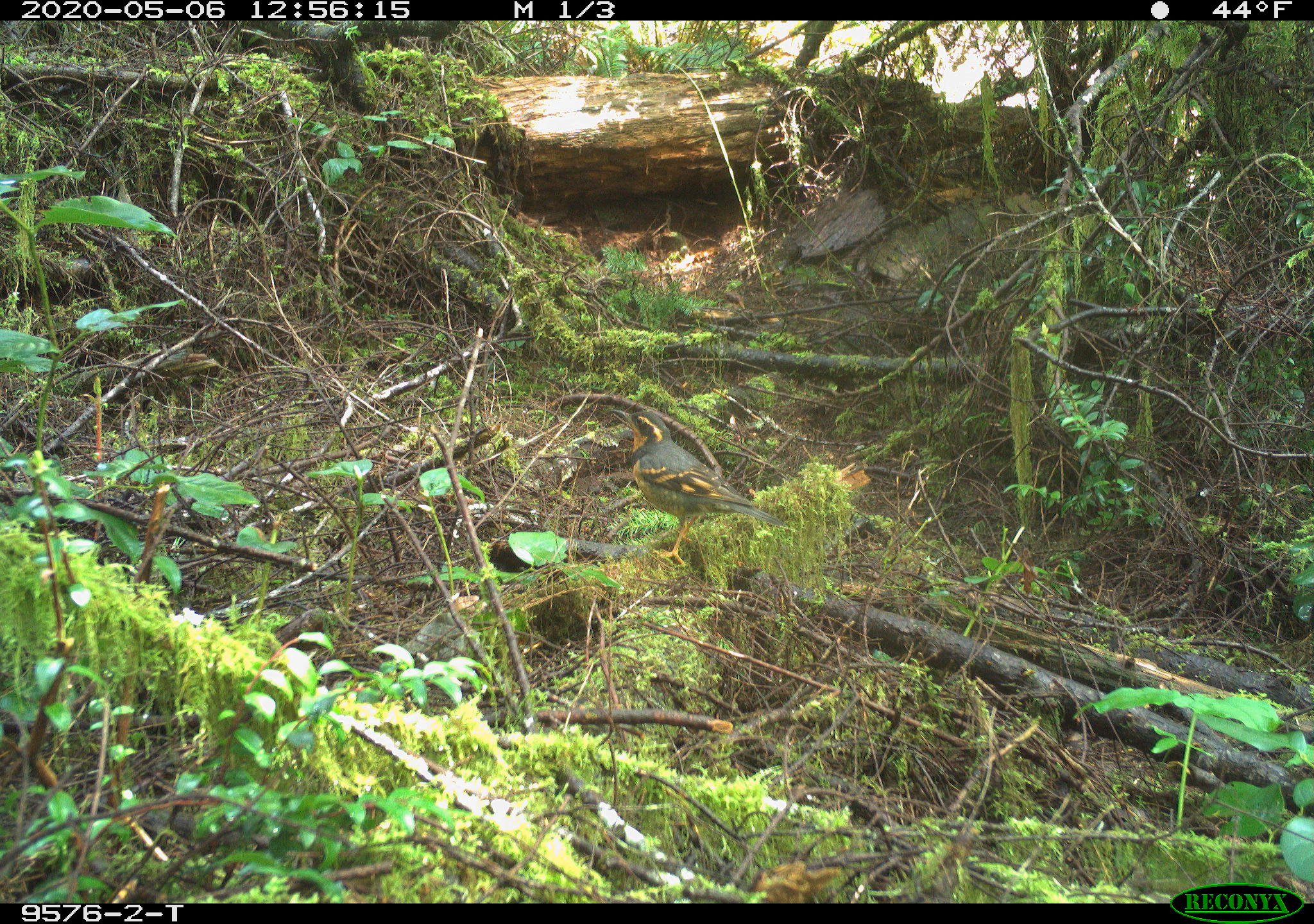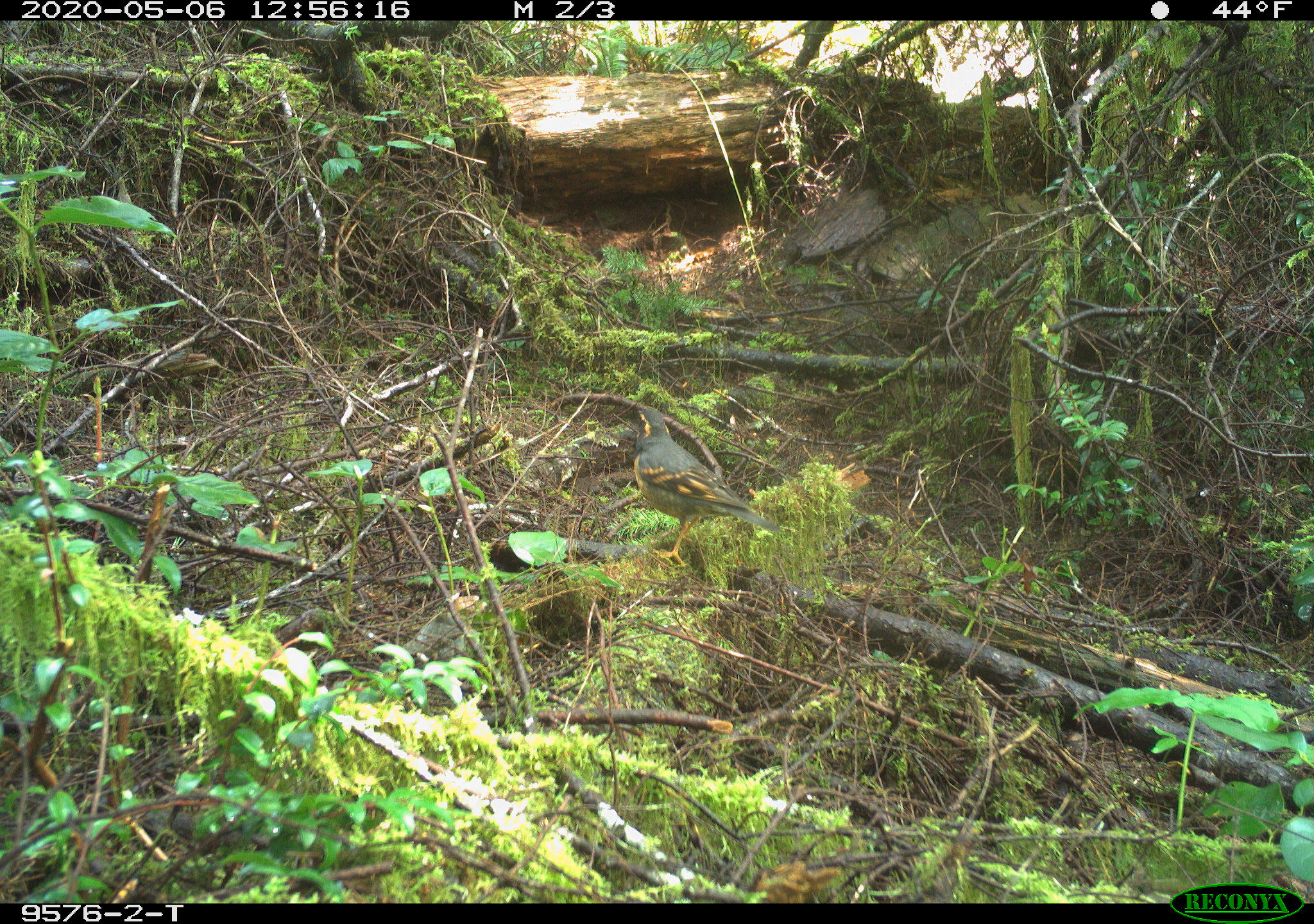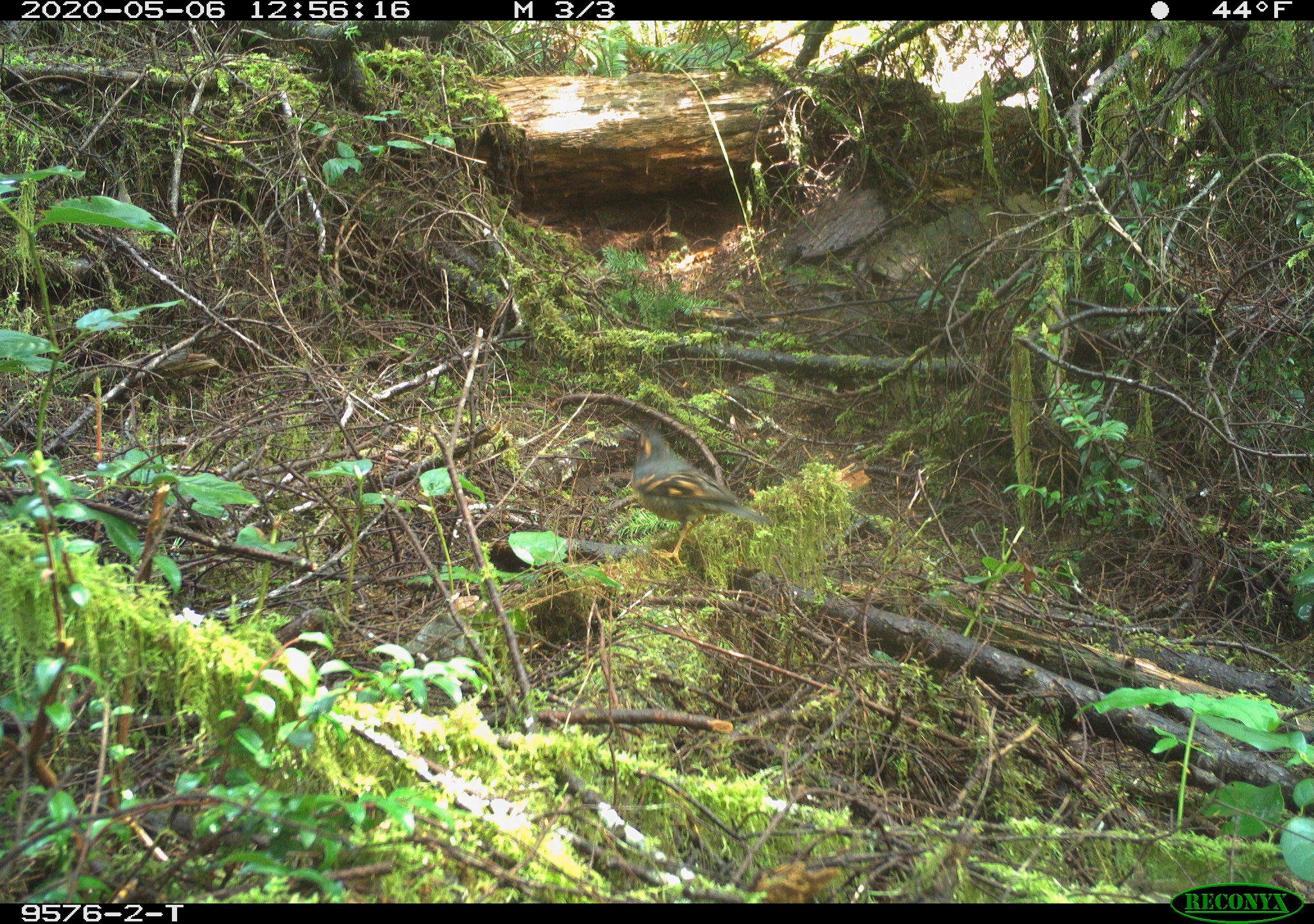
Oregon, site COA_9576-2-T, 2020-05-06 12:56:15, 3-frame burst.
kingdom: Animalia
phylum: Chordata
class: Aves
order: Passeriformes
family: Turdidae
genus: Ixoreus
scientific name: Ixoreus naevius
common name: varied thrush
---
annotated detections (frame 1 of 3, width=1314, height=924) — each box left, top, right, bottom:
varied thrush: 608, 401, 784, 572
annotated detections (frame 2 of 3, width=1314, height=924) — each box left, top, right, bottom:
varied thrush: 621, 392, 764, 572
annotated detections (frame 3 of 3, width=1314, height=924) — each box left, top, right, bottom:
varied thrush: 621, 419, 771, 563